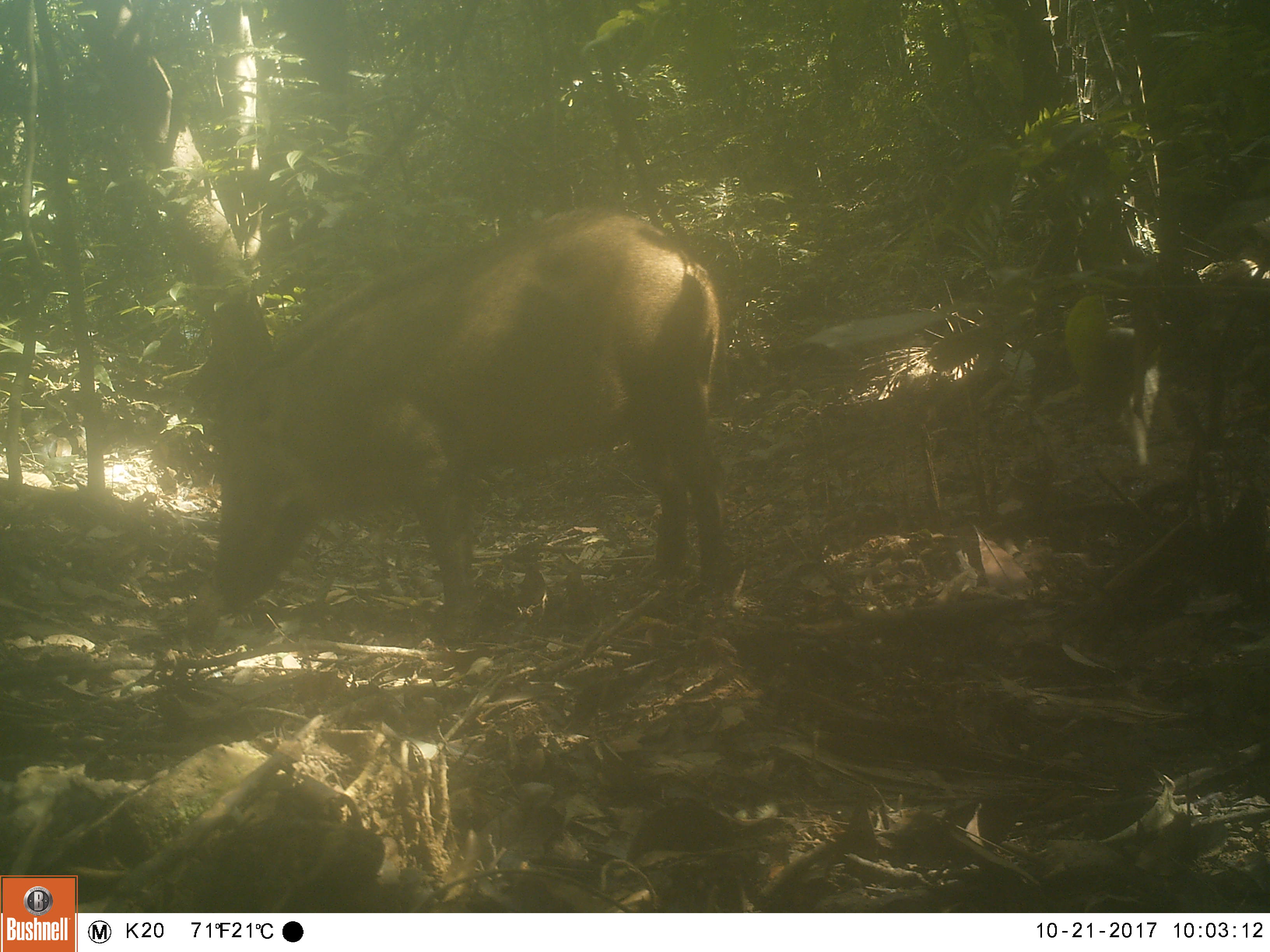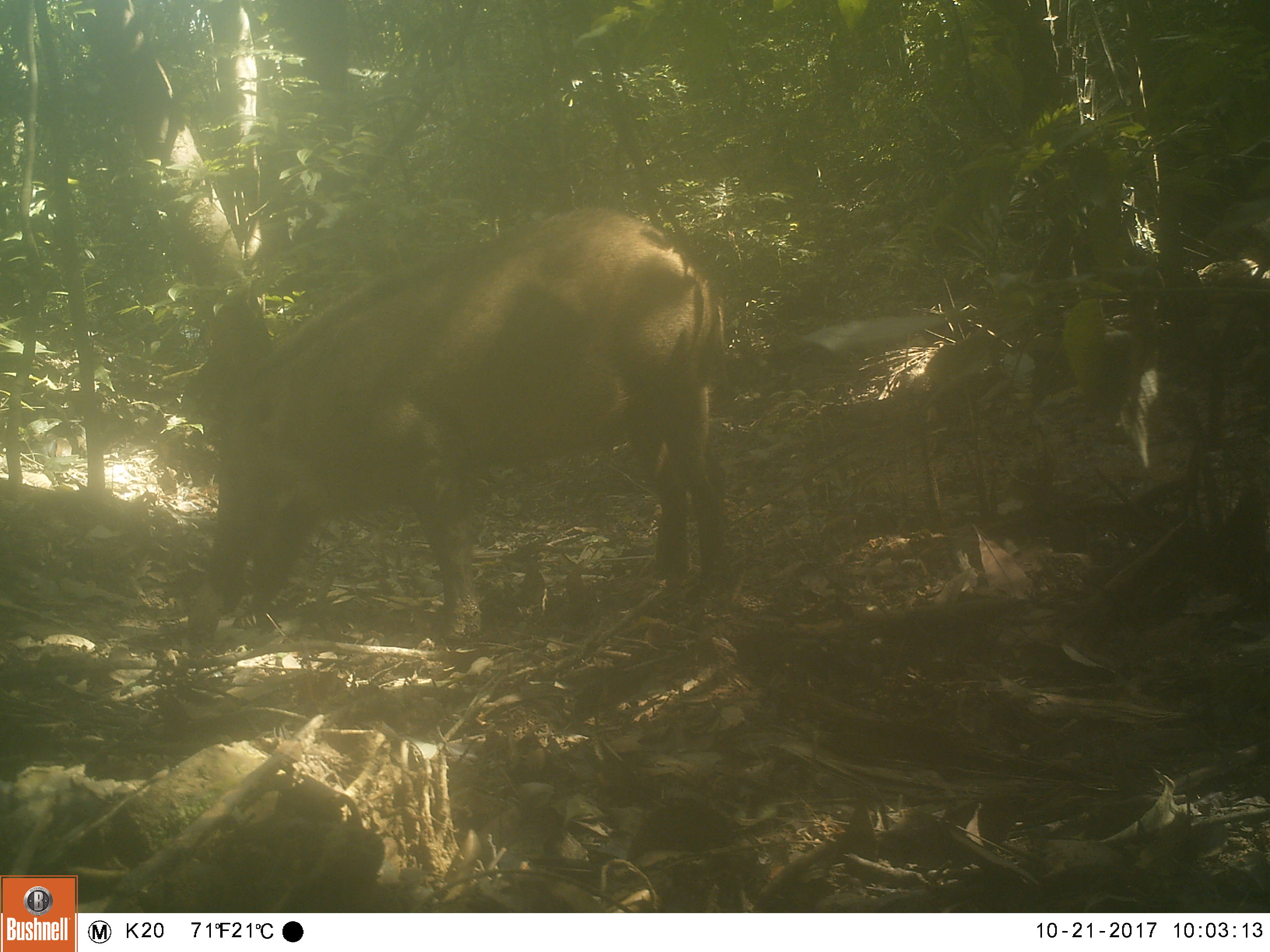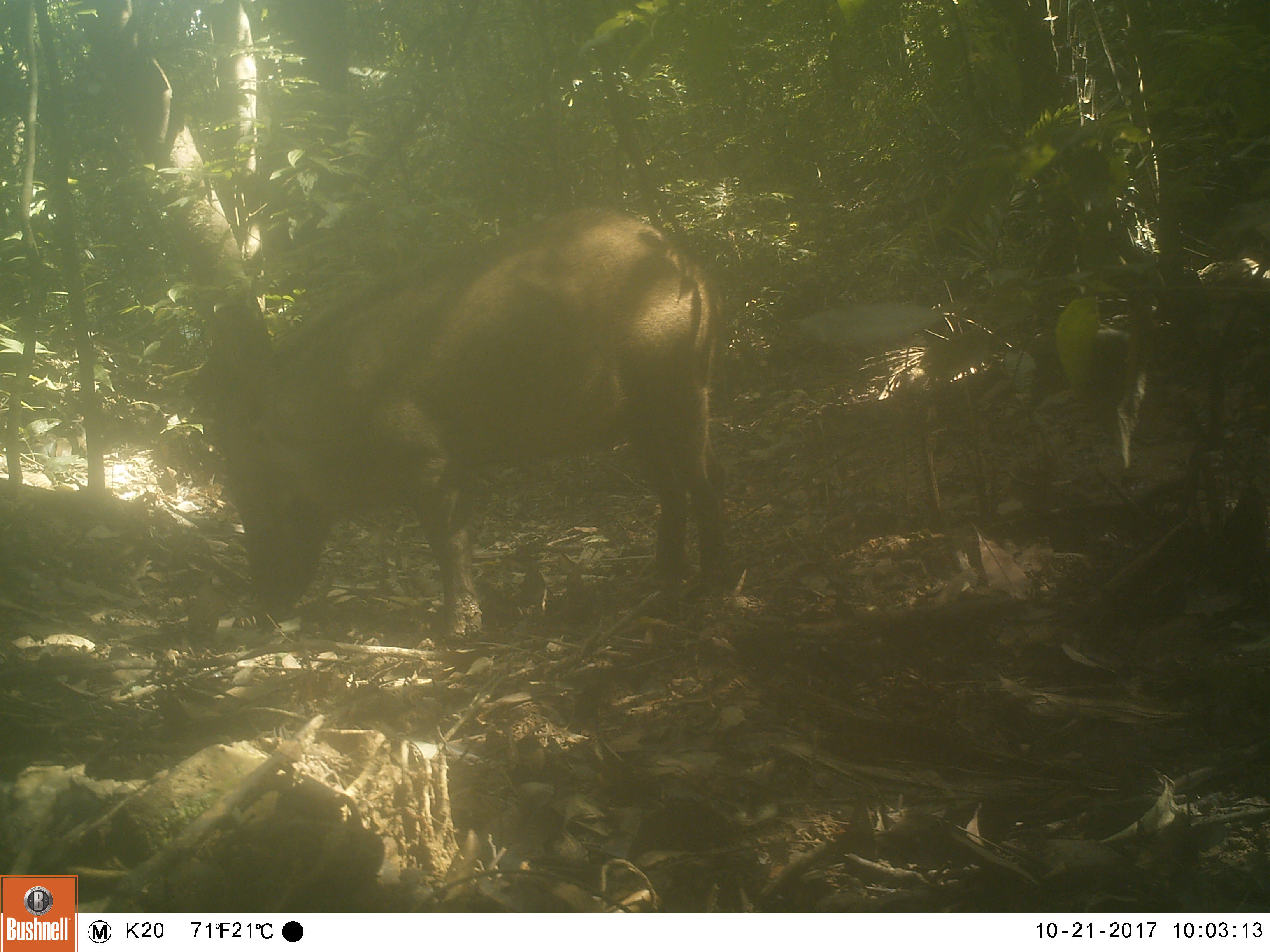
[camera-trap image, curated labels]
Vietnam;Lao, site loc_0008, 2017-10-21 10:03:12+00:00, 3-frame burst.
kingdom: Animalia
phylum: Chordata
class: Mammalia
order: Artiodactyla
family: Suidae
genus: Sus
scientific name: Sus scrofa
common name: eurasian wild pig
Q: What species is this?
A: Eurasian wild pig (Sus scrofa).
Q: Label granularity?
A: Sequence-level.